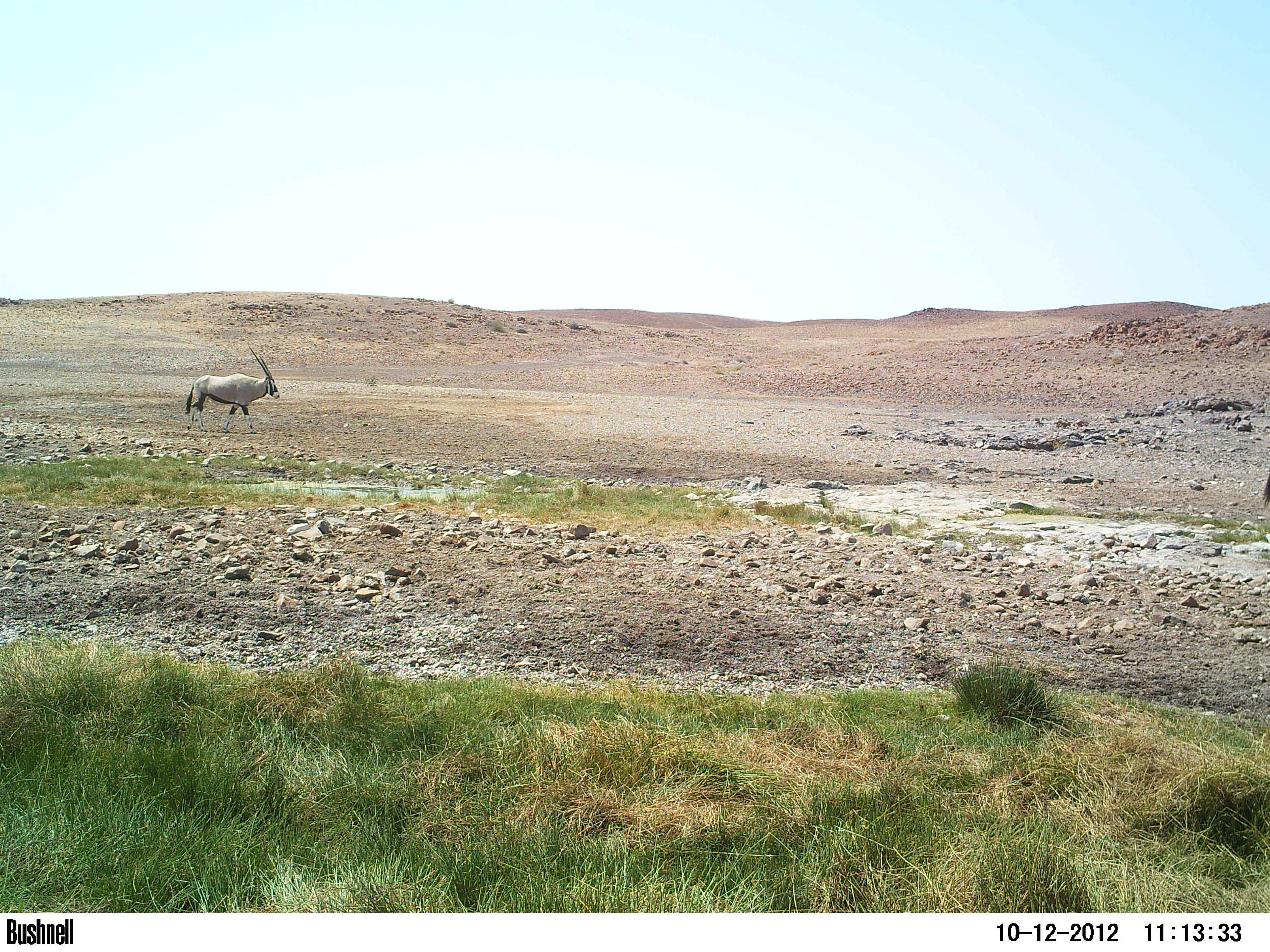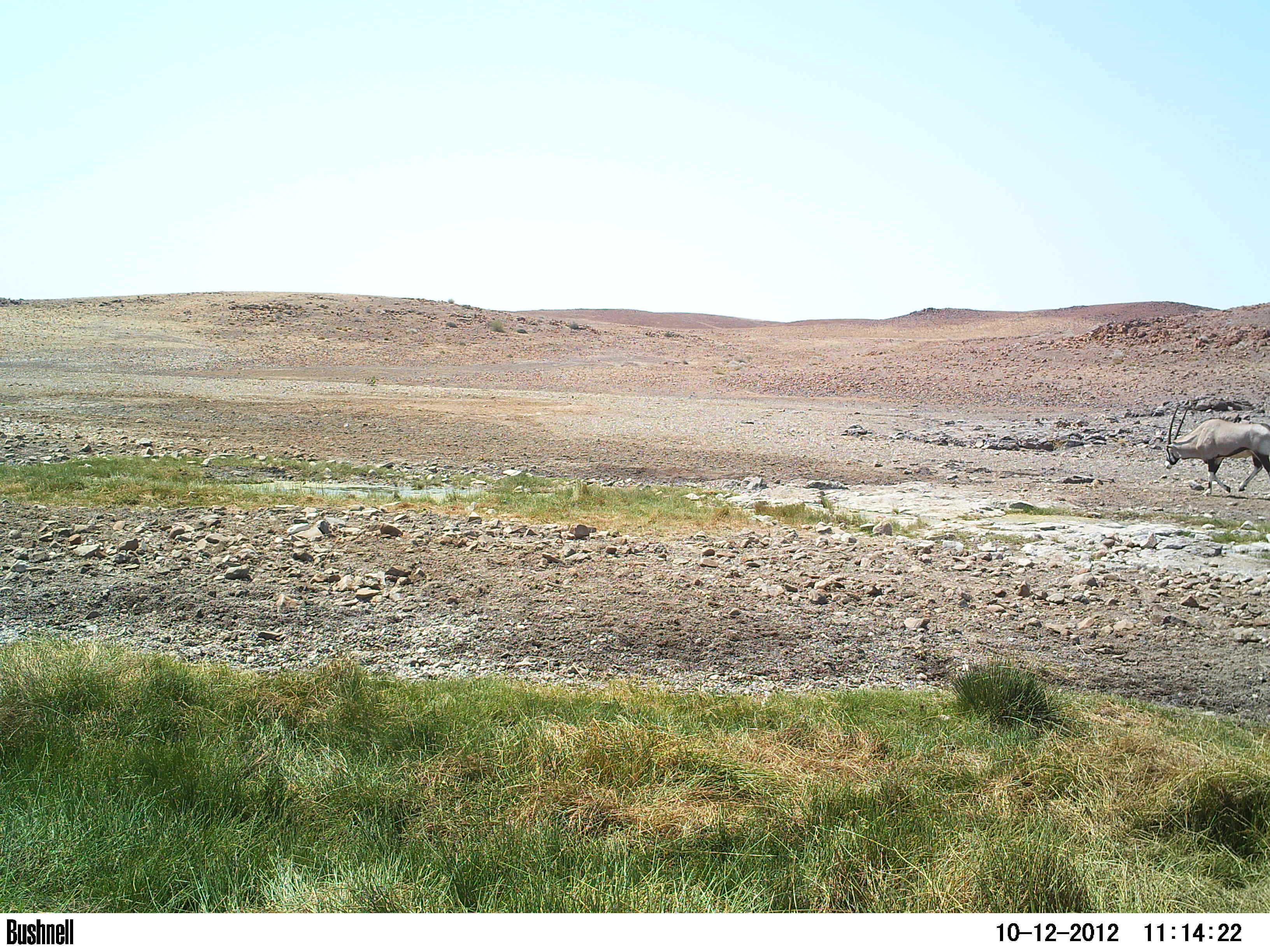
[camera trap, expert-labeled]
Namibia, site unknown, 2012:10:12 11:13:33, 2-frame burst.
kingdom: Animalia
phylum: Chordata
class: Mammalia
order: Artiodactyla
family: Bovidae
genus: Oryx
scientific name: Oryx gazella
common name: gemsbok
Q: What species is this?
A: Oryx gazella (gemsbok).